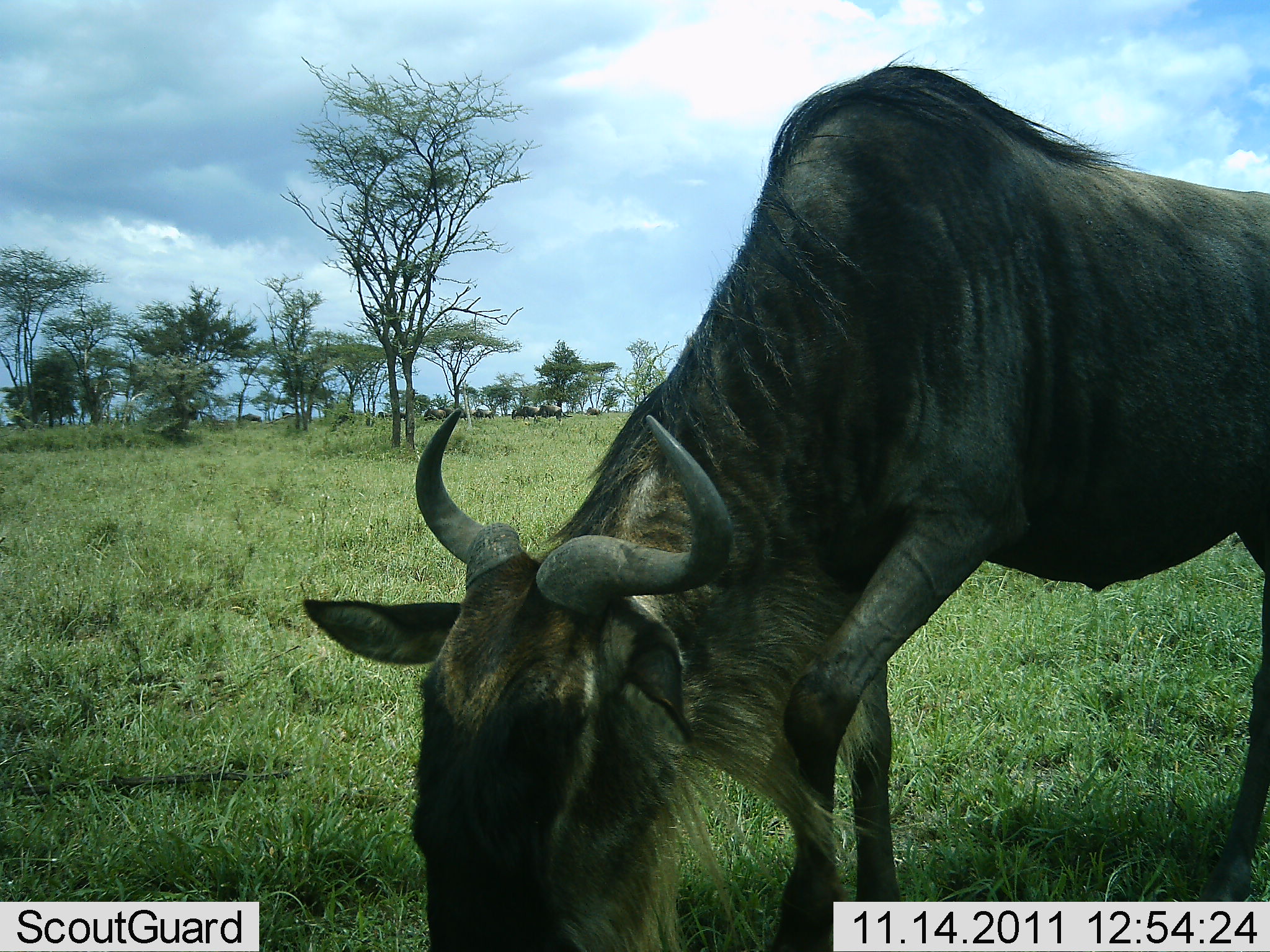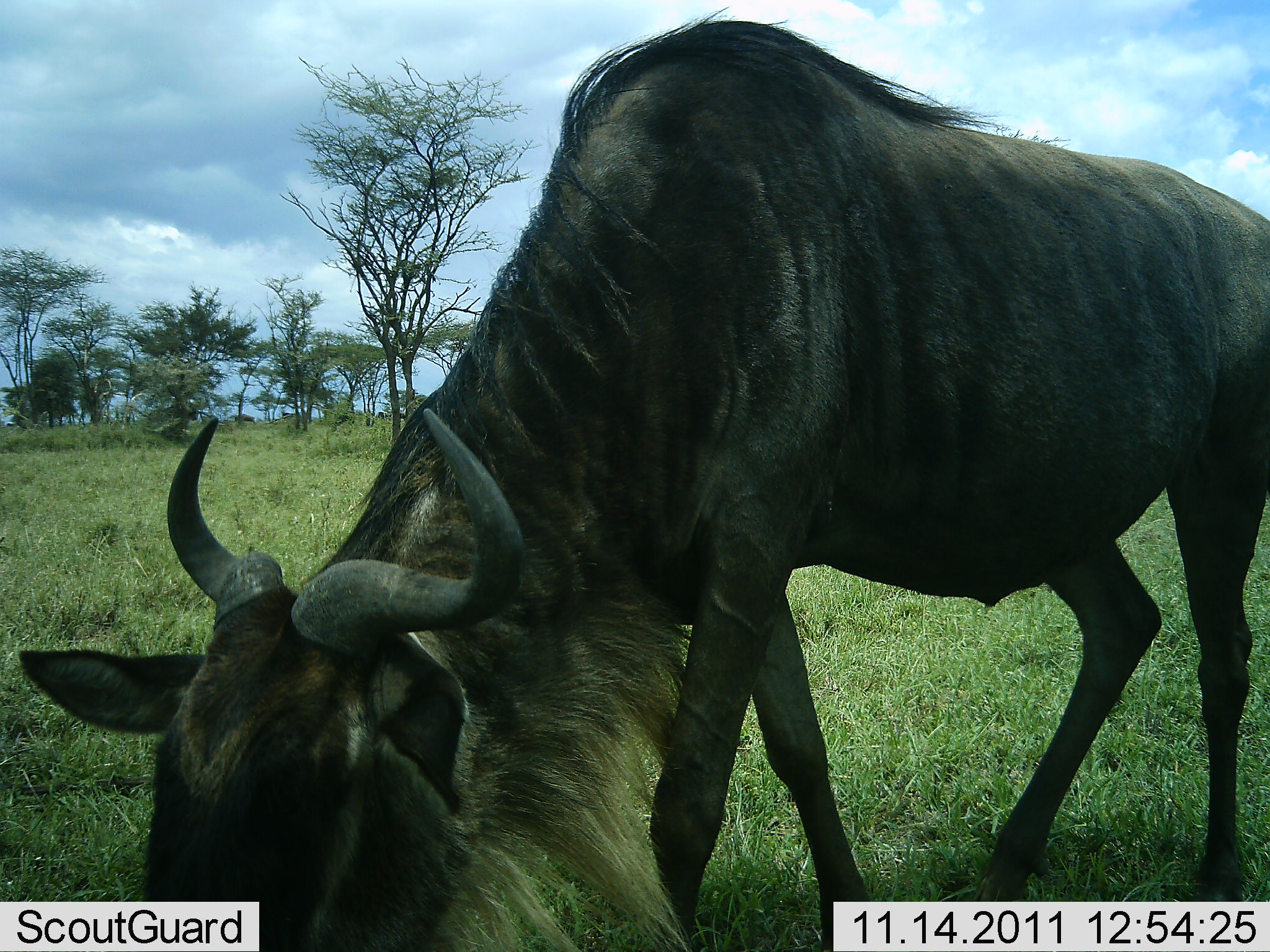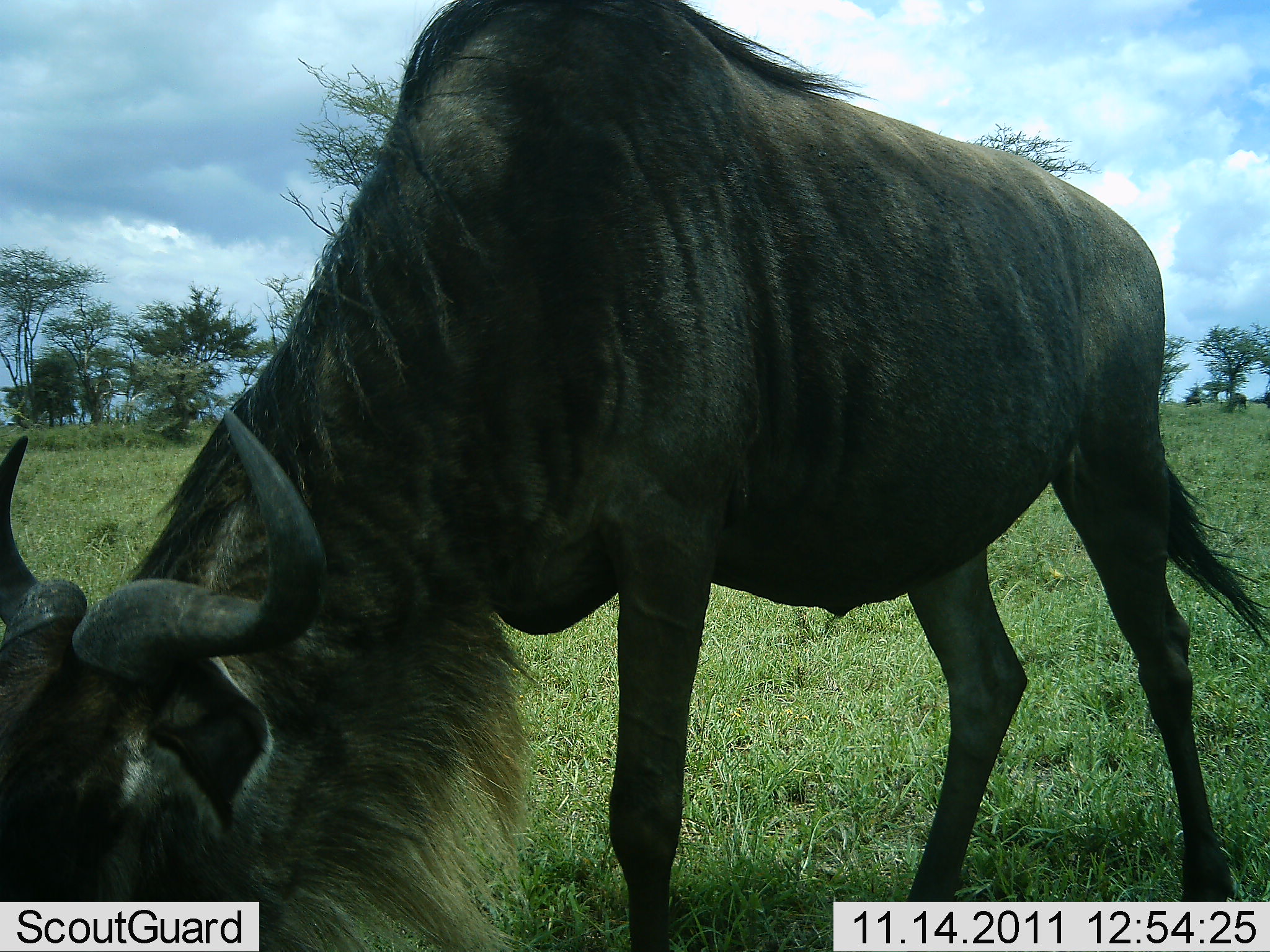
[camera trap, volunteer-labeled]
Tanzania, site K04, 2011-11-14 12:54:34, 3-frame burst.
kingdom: Animalia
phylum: Chordata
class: Mammalia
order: Artiodactyla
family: Bovidae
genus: Connochaetes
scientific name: Connochaetes taurinus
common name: blue wildebeest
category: wildebeest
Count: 1.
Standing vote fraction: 0%.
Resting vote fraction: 0%.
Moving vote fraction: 42%.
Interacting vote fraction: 0%.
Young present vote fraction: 0%.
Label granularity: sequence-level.